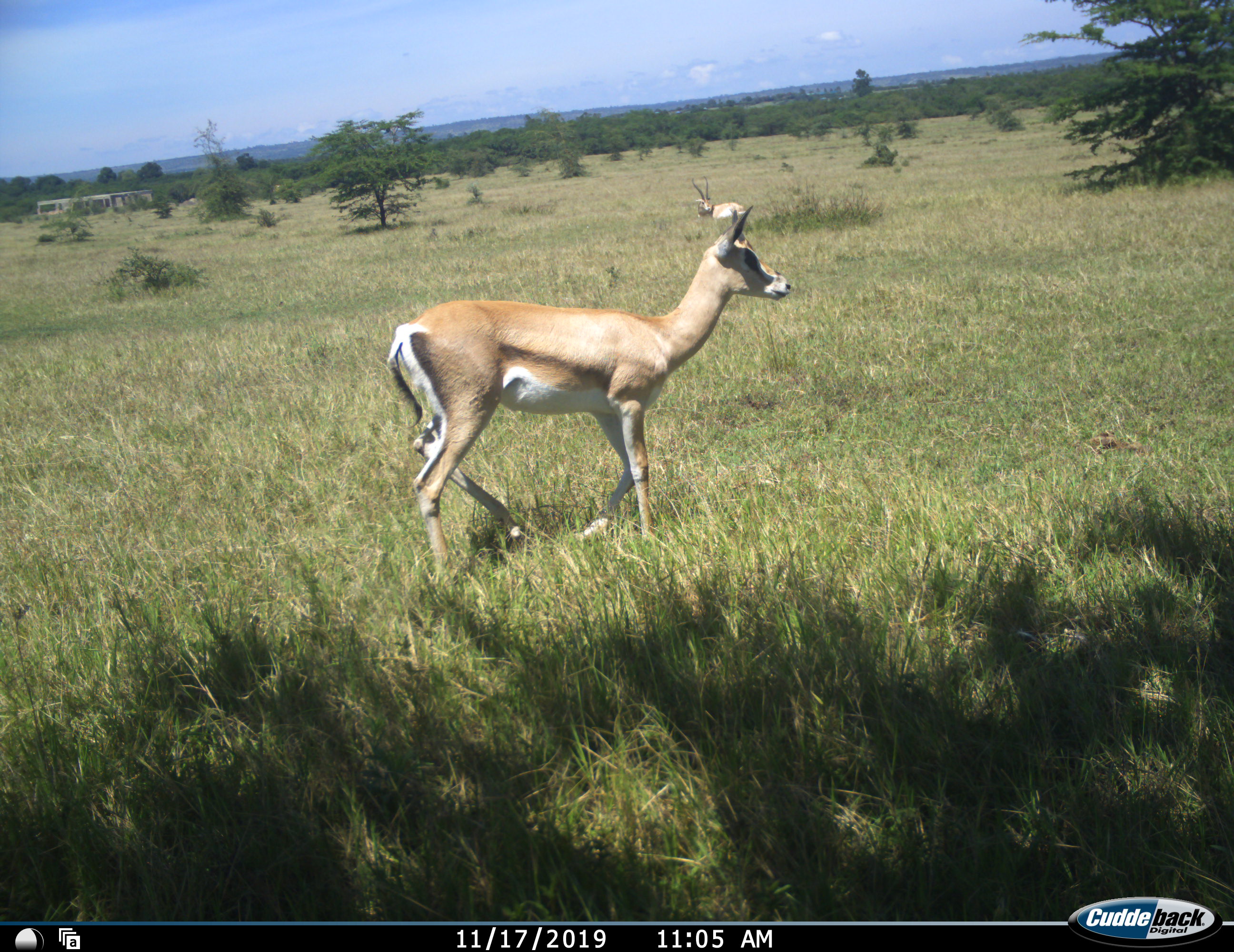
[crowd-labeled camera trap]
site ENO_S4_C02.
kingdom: Animalia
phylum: Chordata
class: Mammalia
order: Artiodactyla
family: Bovidae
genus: Nanger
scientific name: Nanger granti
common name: grant's gazelle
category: gazellegrants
Gazellegrants (grant's gazelle) (Nanger granti), count 2. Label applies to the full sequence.